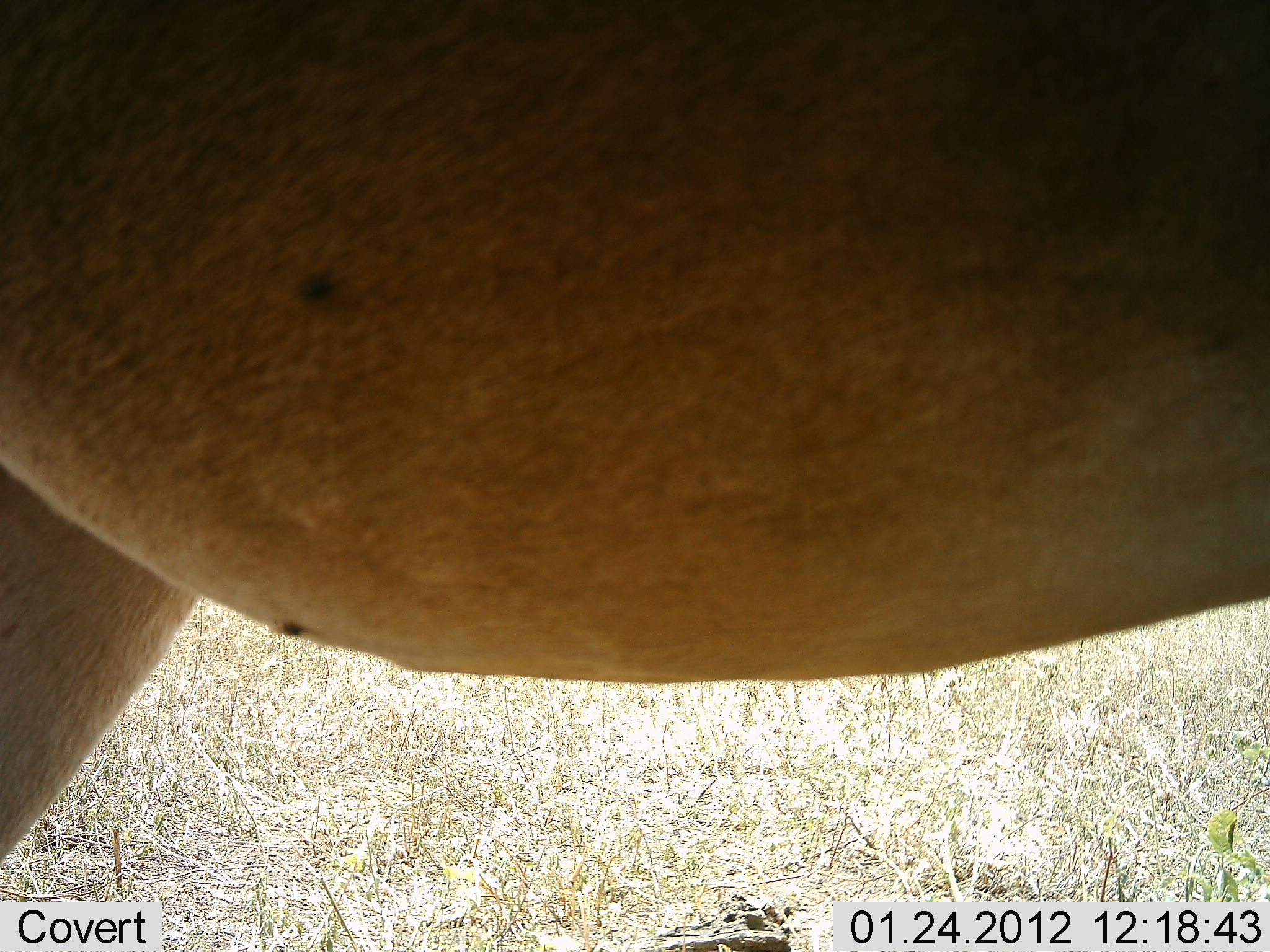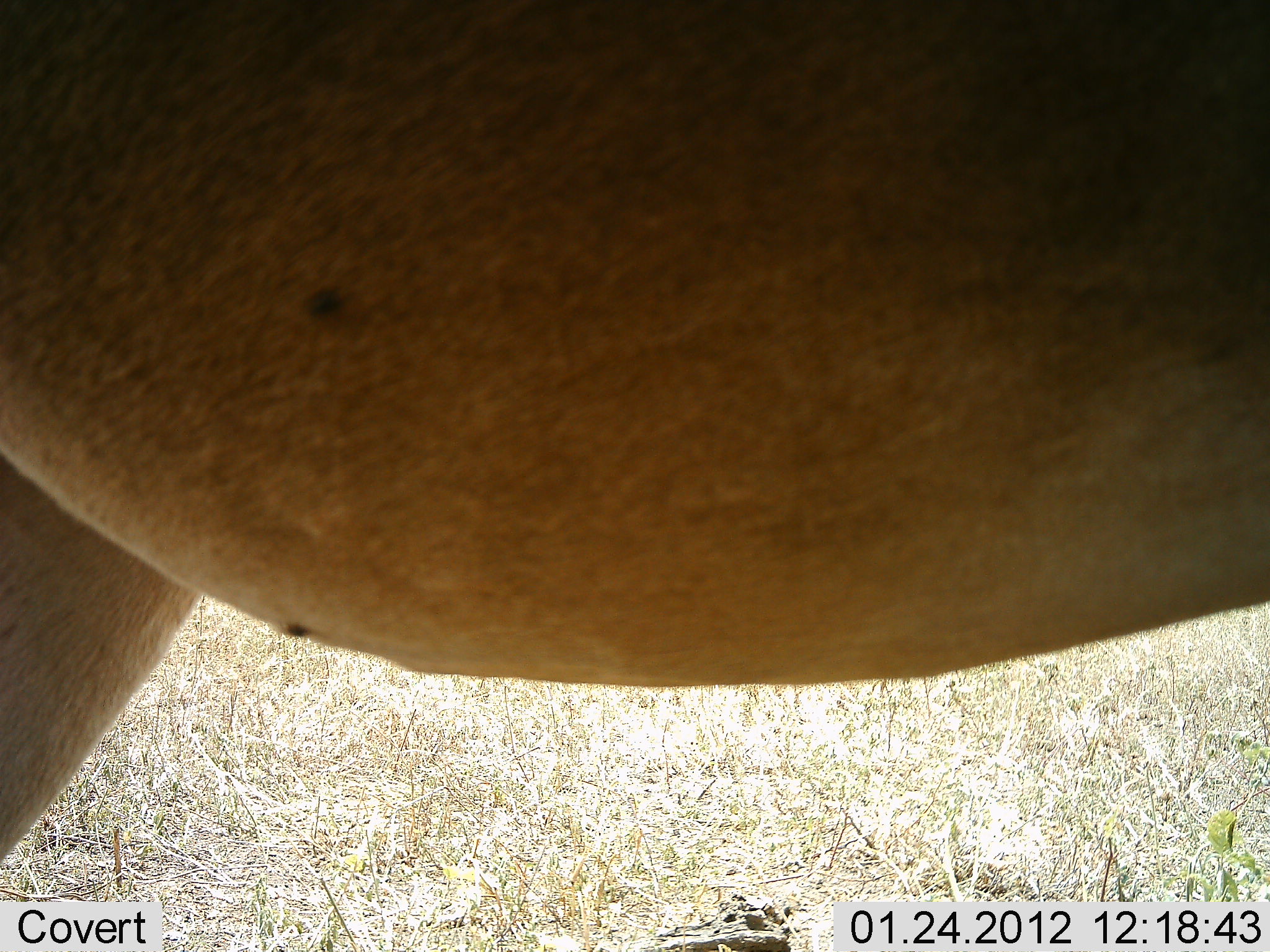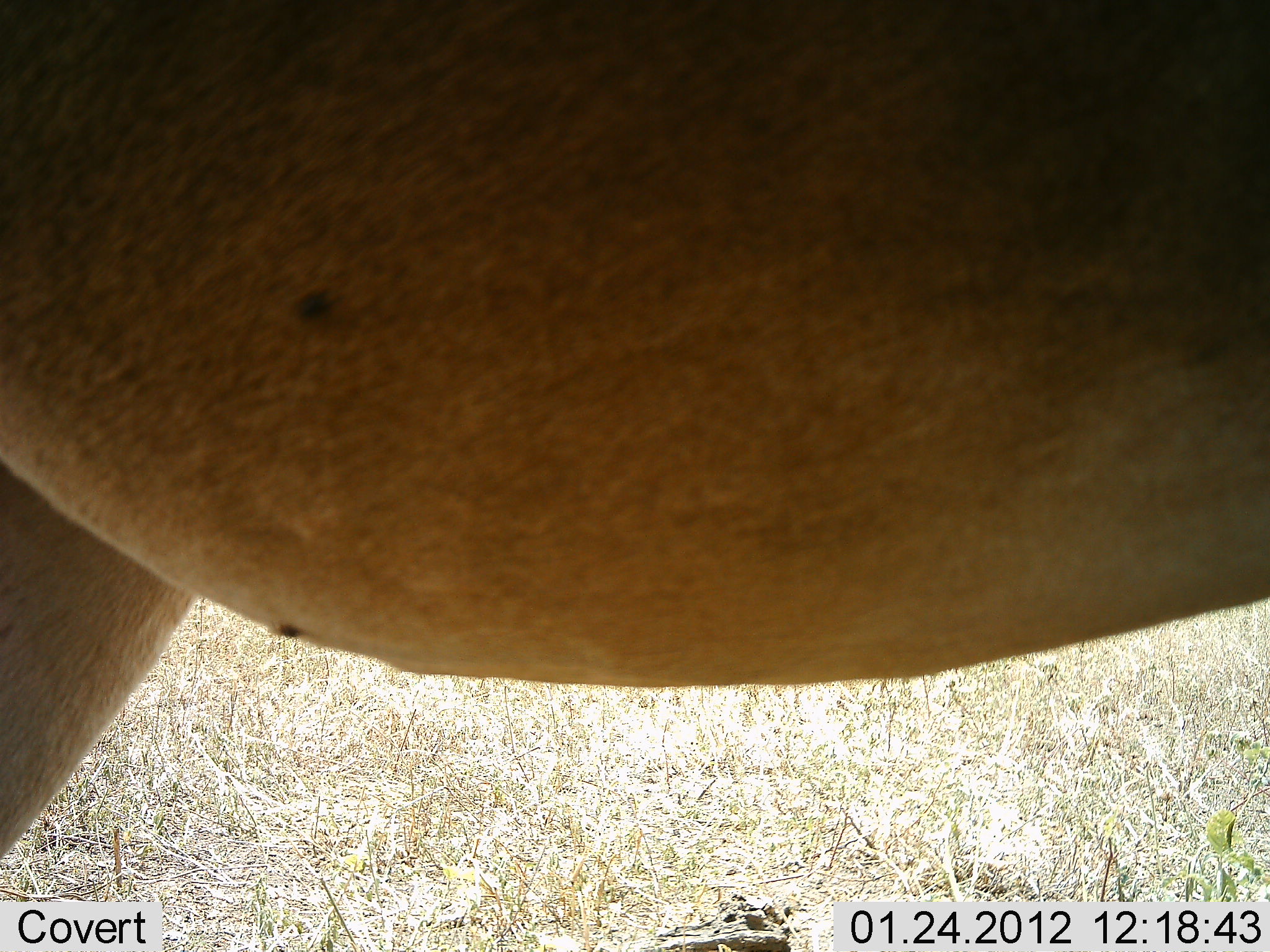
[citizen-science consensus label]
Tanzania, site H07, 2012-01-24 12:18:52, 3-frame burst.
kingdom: Animalia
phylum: Chordata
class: Mammalia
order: Artiodactyla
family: Bovidae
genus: Alcelaphus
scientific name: Alcelaphus buselaphus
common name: hartebeest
Hartebeest (Alcelaphus buselaphus), count 1. Behavior (volunteer vote fractions): standing 100%, resting 0%, moving 0%, interacting 0%. Young present (vote fraction): 0%. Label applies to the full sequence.